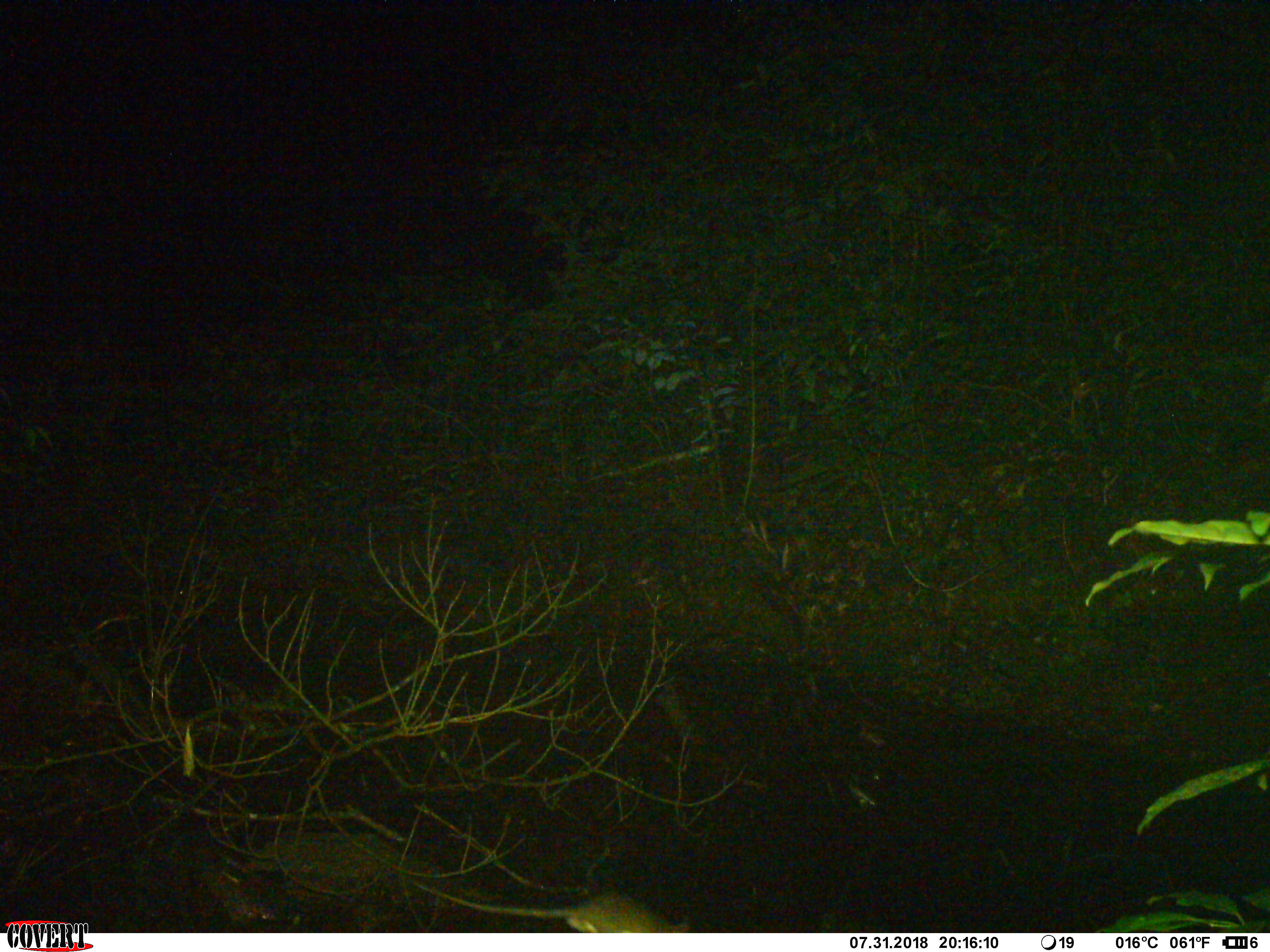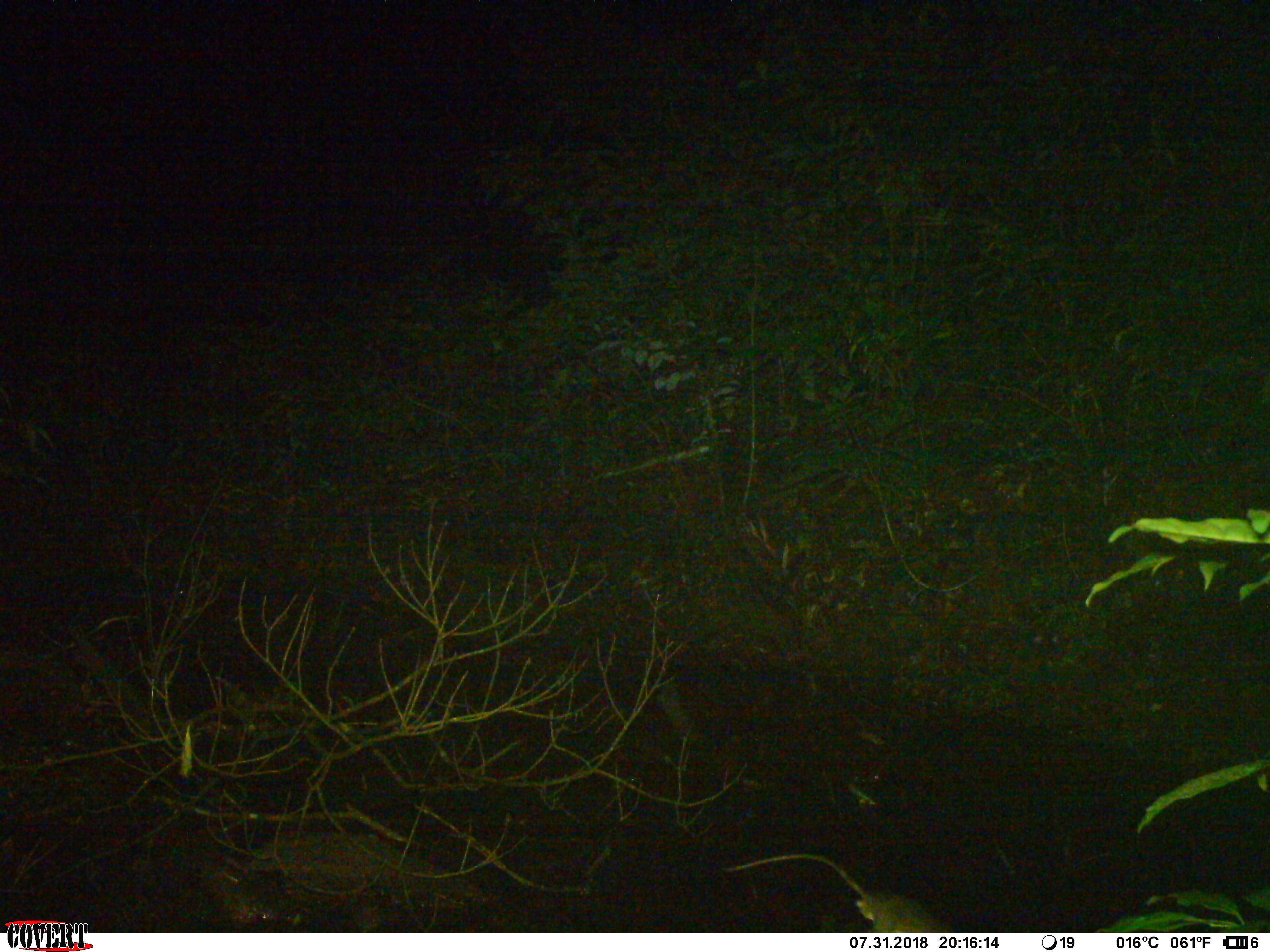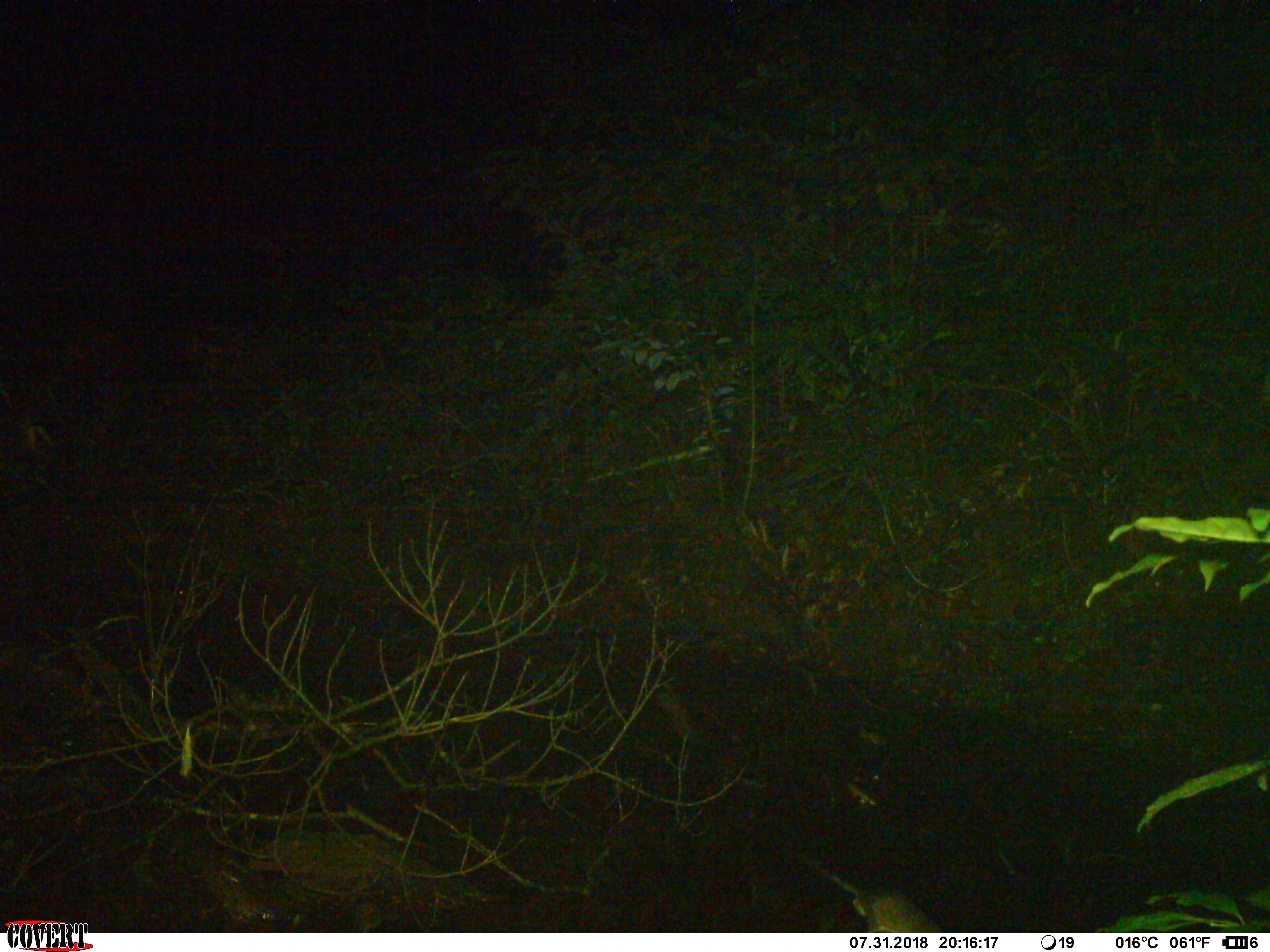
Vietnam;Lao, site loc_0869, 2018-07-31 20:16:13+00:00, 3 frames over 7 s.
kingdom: Animalia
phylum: Chordata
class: Mammalia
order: Rodentia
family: Muridae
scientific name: Muridae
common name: old-world mice and rats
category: unidentified murid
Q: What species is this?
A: Unidentified murid (old-world mice and rats) (Muridae).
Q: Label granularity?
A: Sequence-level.